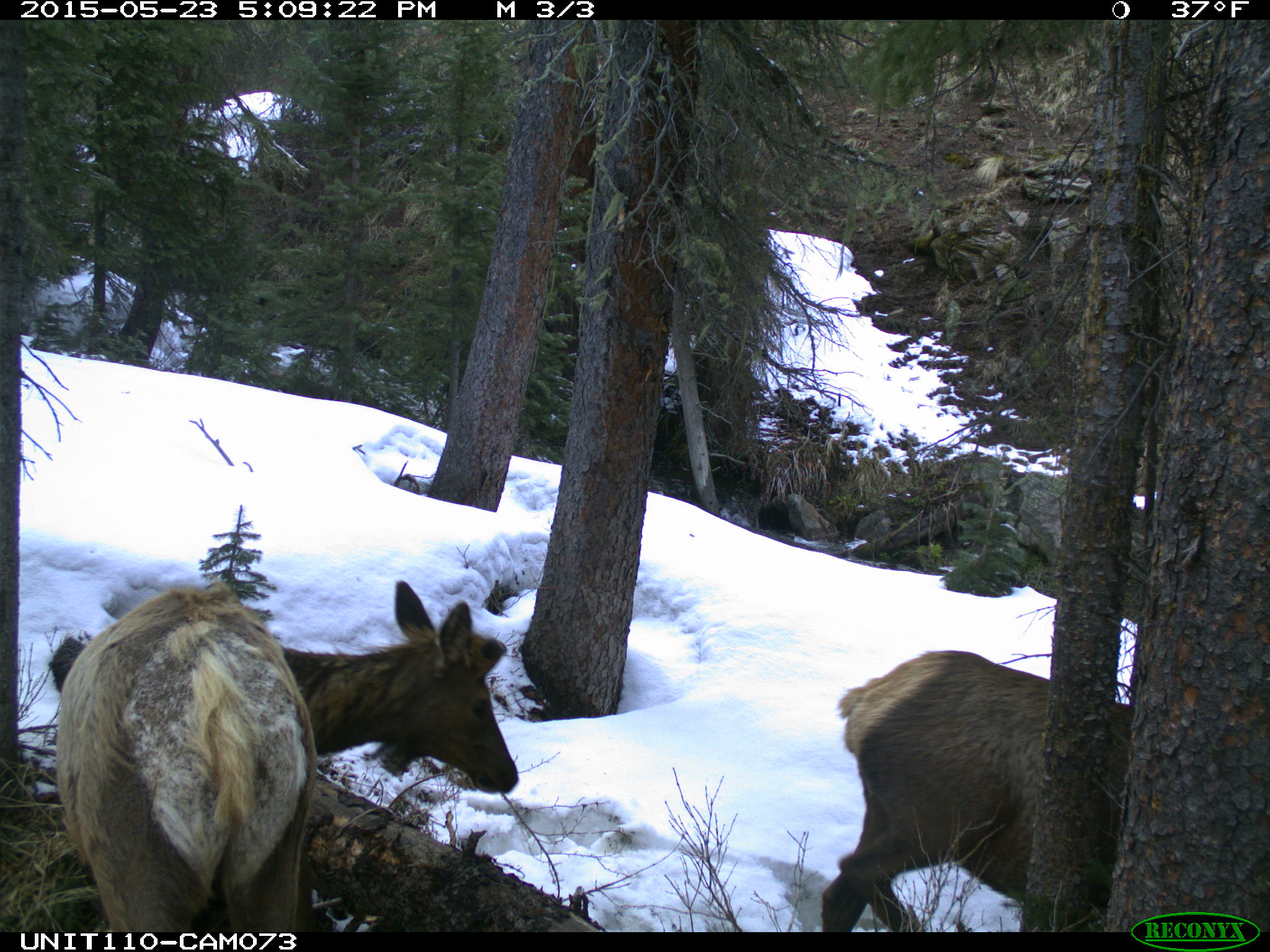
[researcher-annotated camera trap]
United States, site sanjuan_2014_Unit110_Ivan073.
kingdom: Animalia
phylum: Chordata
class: Mammalia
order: Artiodactyla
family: Cervidae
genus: Cervus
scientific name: Cervus elaphus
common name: red deer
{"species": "Cervus elaphus (red deer)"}